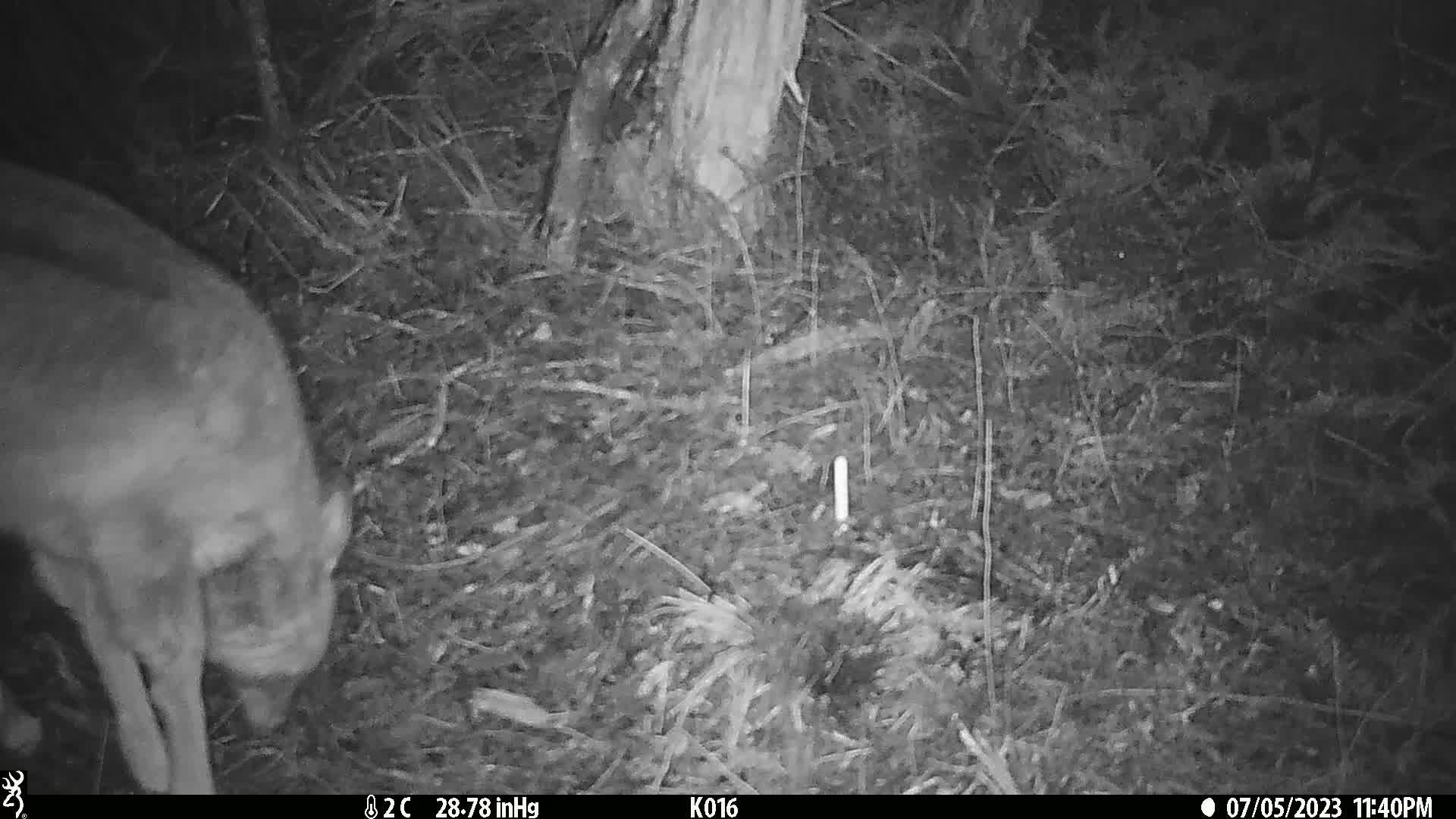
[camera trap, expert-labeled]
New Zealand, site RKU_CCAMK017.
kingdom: Animalia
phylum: Chordata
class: Mammalia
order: Artiodactyla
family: Cervidae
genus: Odocoileus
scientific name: Odocoileus virginianus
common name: white-tailed deer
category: white tailed deer